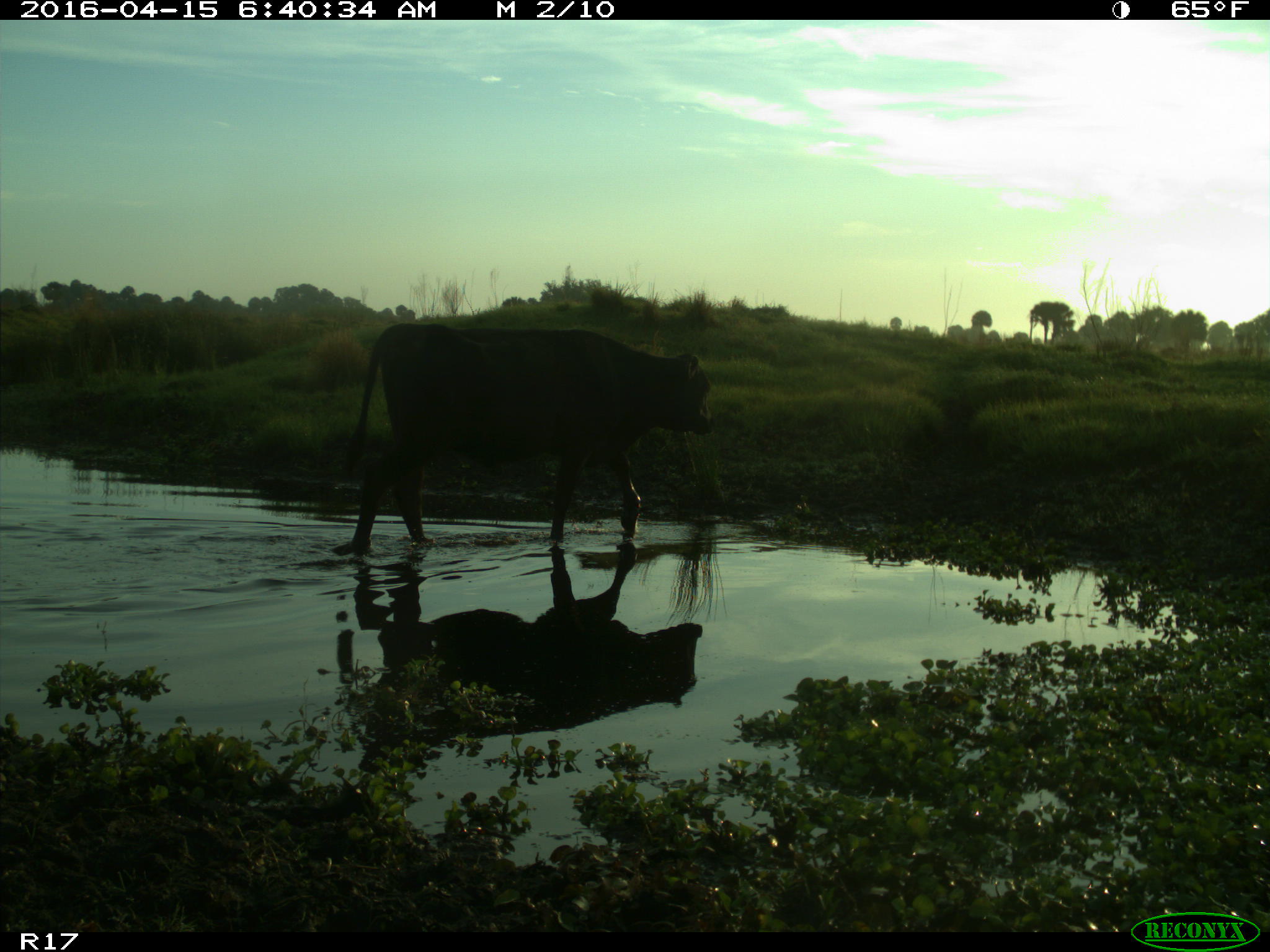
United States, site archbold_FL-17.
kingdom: Animalia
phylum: Chordata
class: Mammalia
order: Artiodactyla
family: Bovidae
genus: Bos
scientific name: Bos taurus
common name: domestic cow